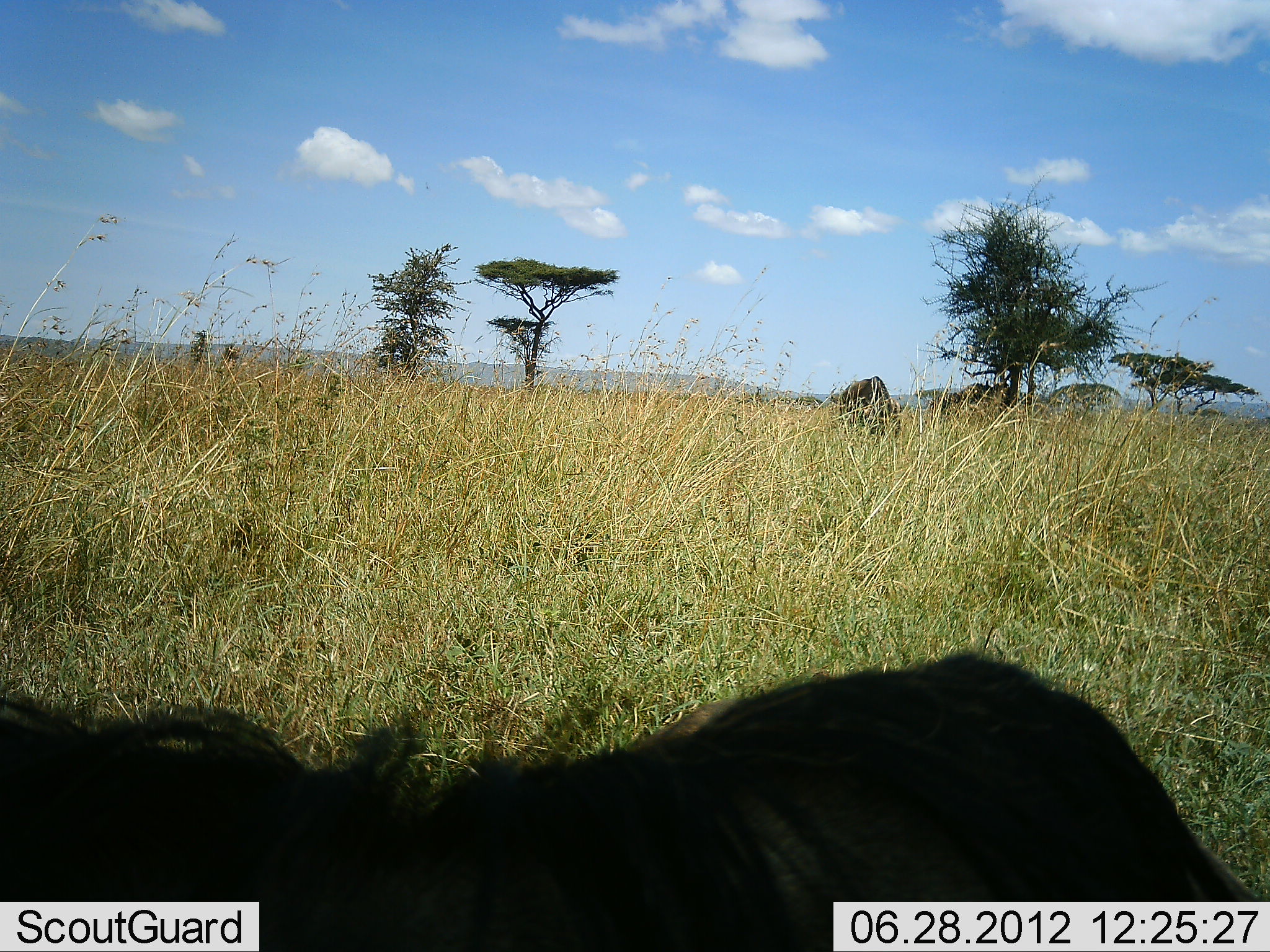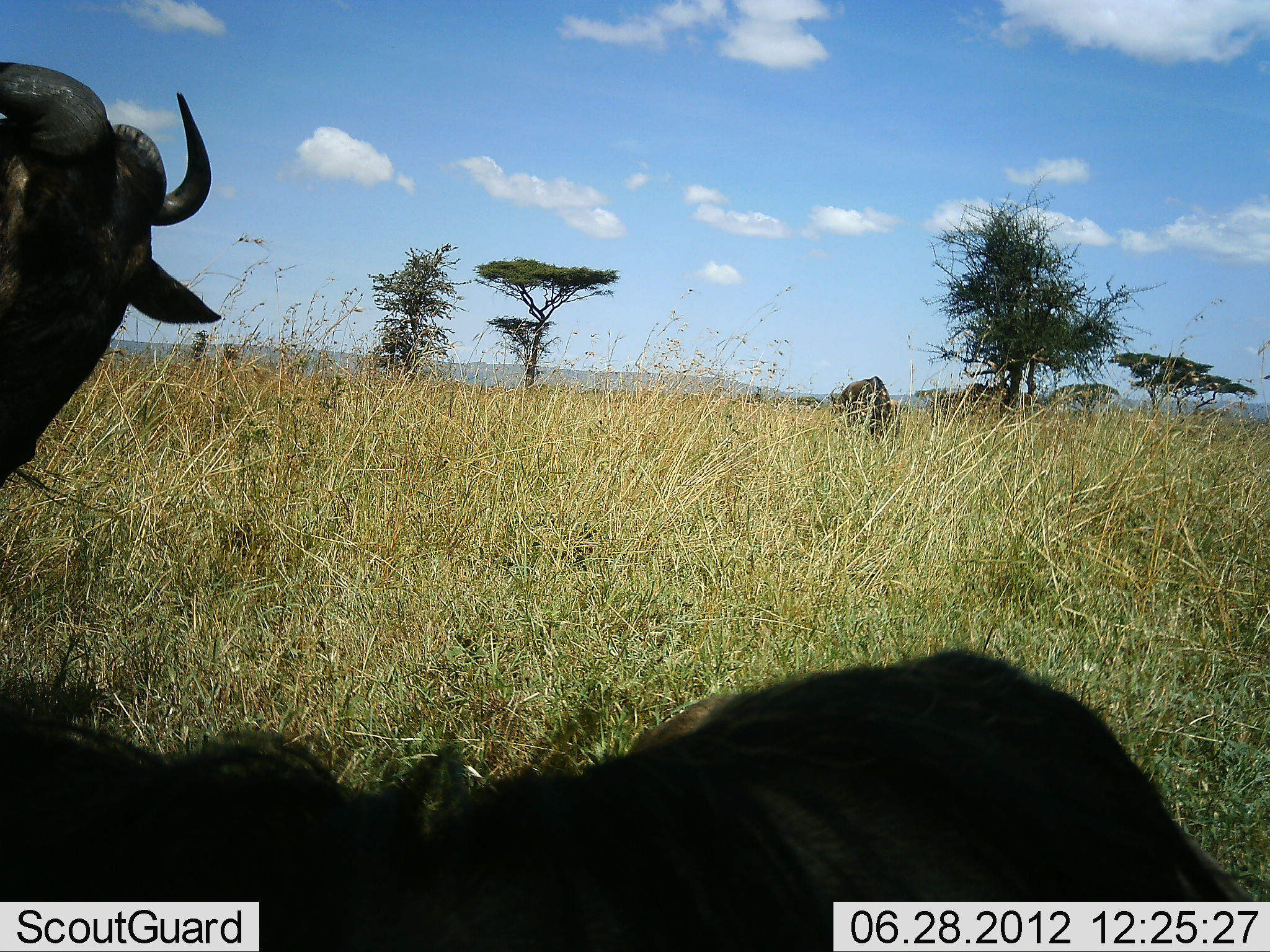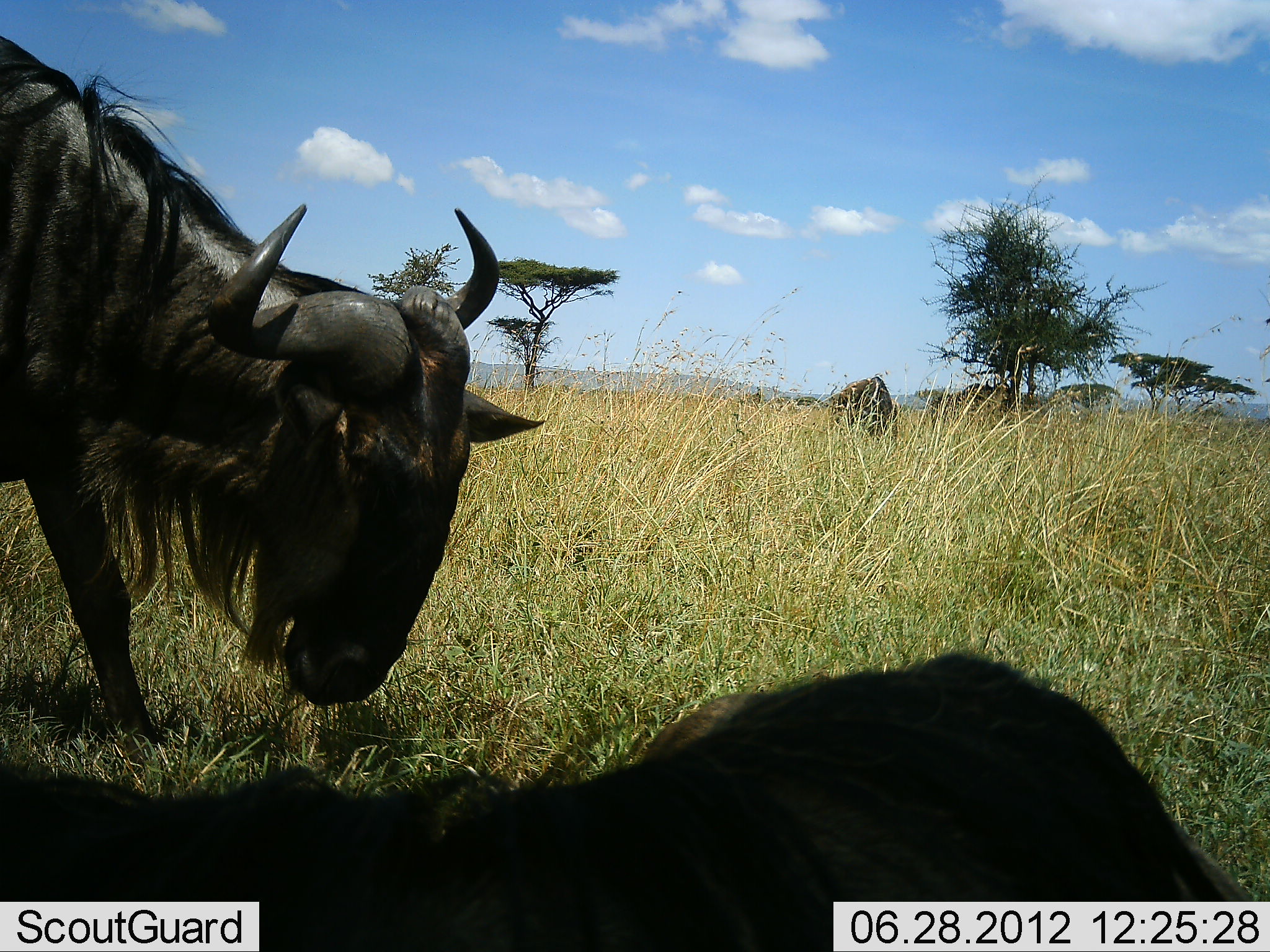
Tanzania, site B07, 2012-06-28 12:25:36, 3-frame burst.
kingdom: Animalia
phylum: Chordata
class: Mammalia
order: Artiodactyla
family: Bovidae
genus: Connochaetes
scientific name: Connochaetes taurinus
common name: blue wildebeest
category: wildebeest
Wildebeest (blue wildebeest) (Connochaetes taurinus), count 3. Behavior (volunteer vote fractions): standing 50%, resting 60%, moving 60%, interacting 0%. Young present (vote fraction): 0%. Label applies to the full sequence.